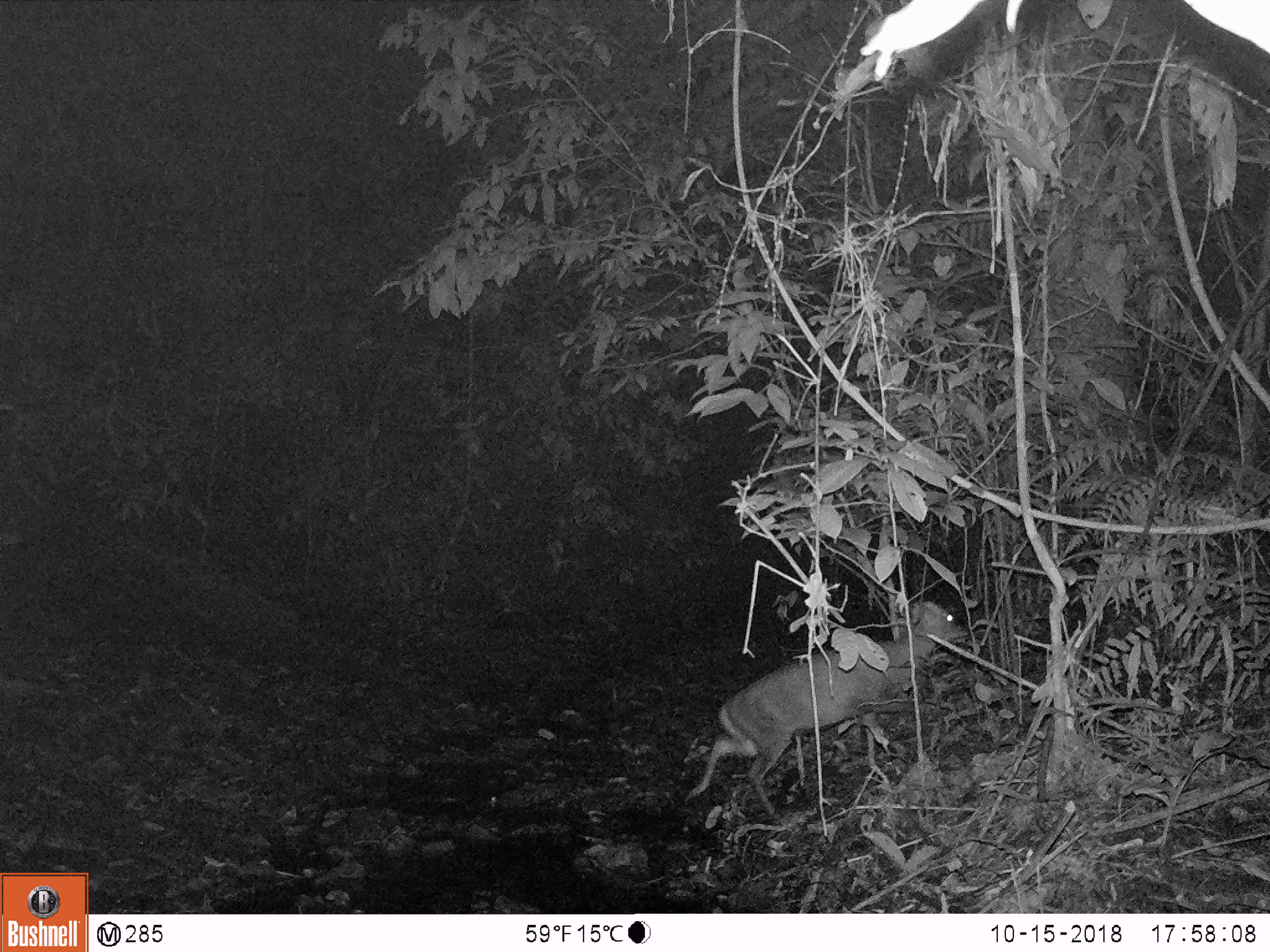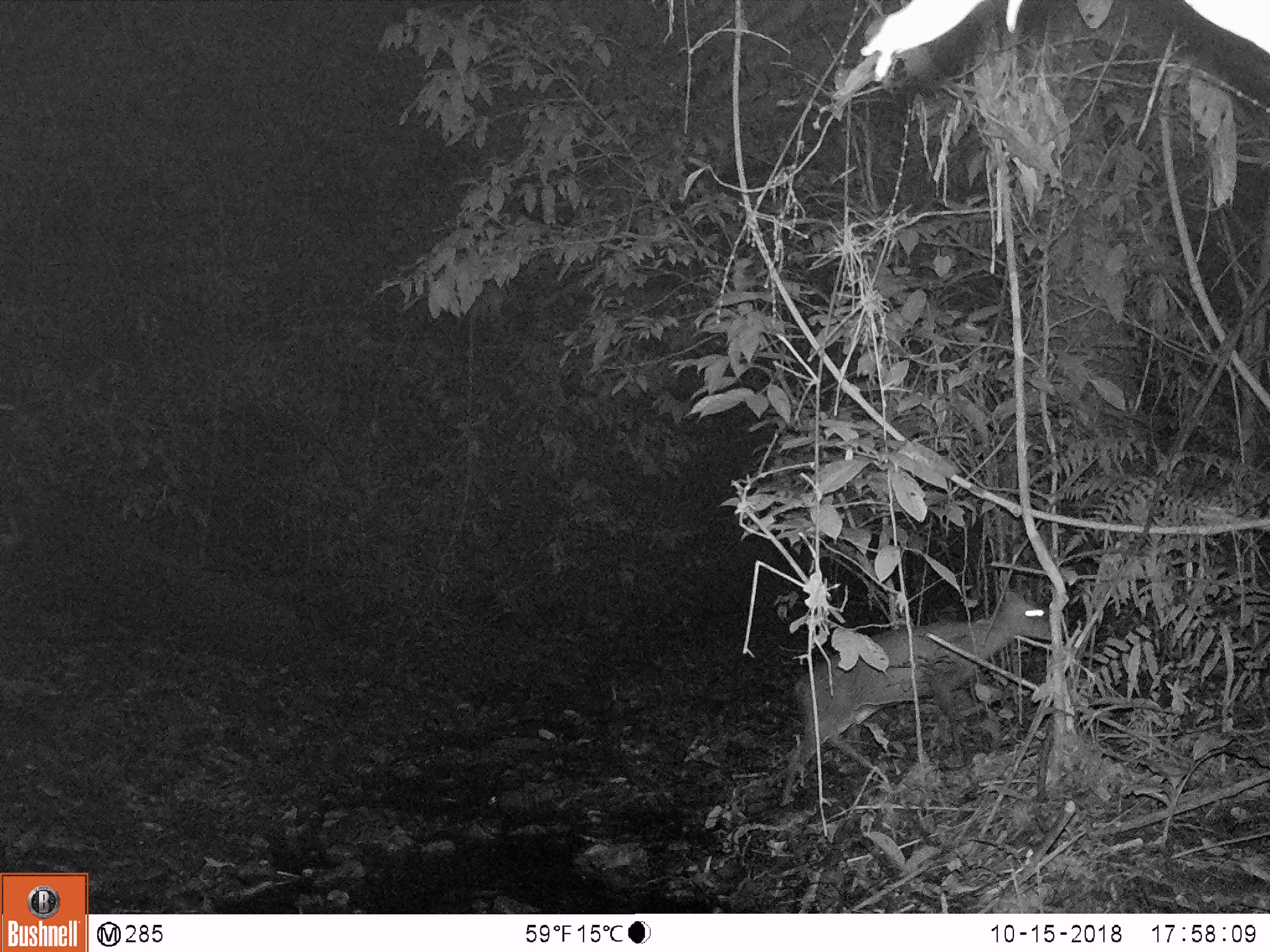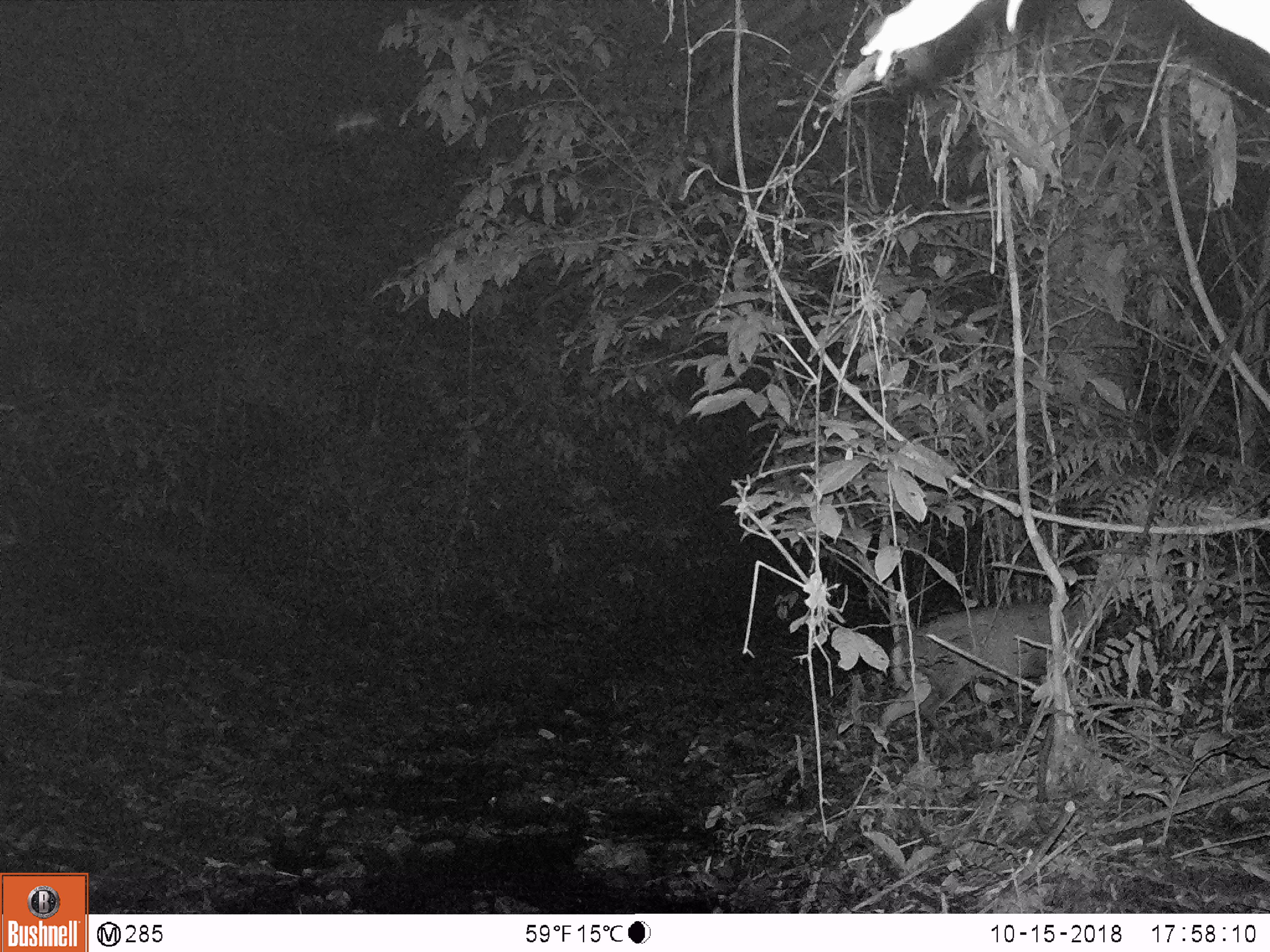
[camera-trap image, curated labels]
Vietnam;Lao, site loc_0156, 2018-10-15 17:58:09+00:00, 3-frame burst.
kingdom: Animalia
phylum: Chordata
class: Mammalia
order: Artiodactyla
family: Cervidae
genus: Muntiacus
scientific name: Muntiacus rooseveltorum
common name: roosevelt's muntjac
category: roosevelts muntjac group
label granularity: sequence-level